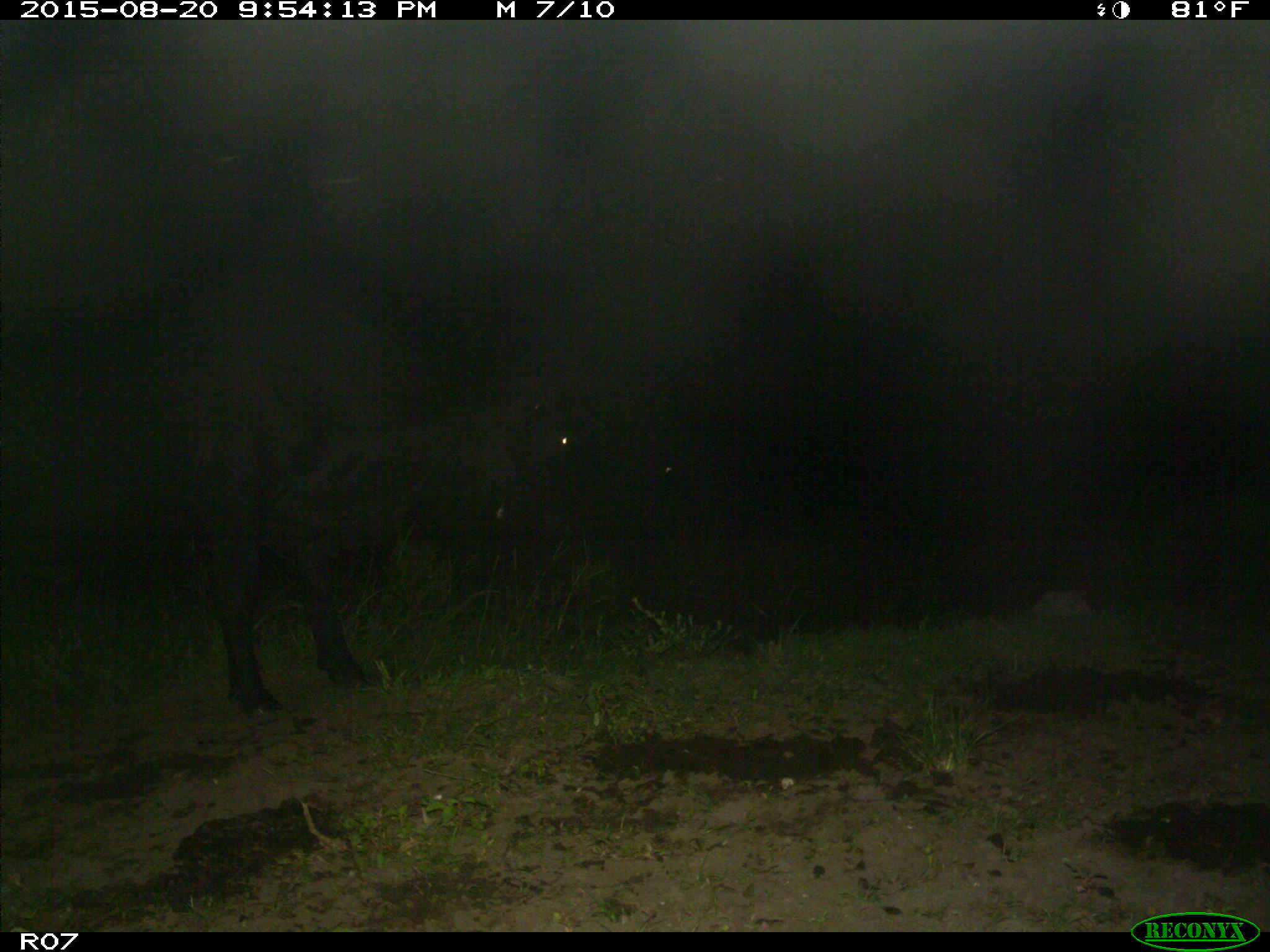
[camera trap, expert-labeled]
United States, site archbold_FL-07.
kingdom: Animalia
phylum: Chordata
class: Mammalia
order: Artiodactyla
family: Bovidae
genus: Bos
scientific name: Bos taurus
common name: domestic cow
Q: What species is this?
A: Bos taurus (domestic cow).